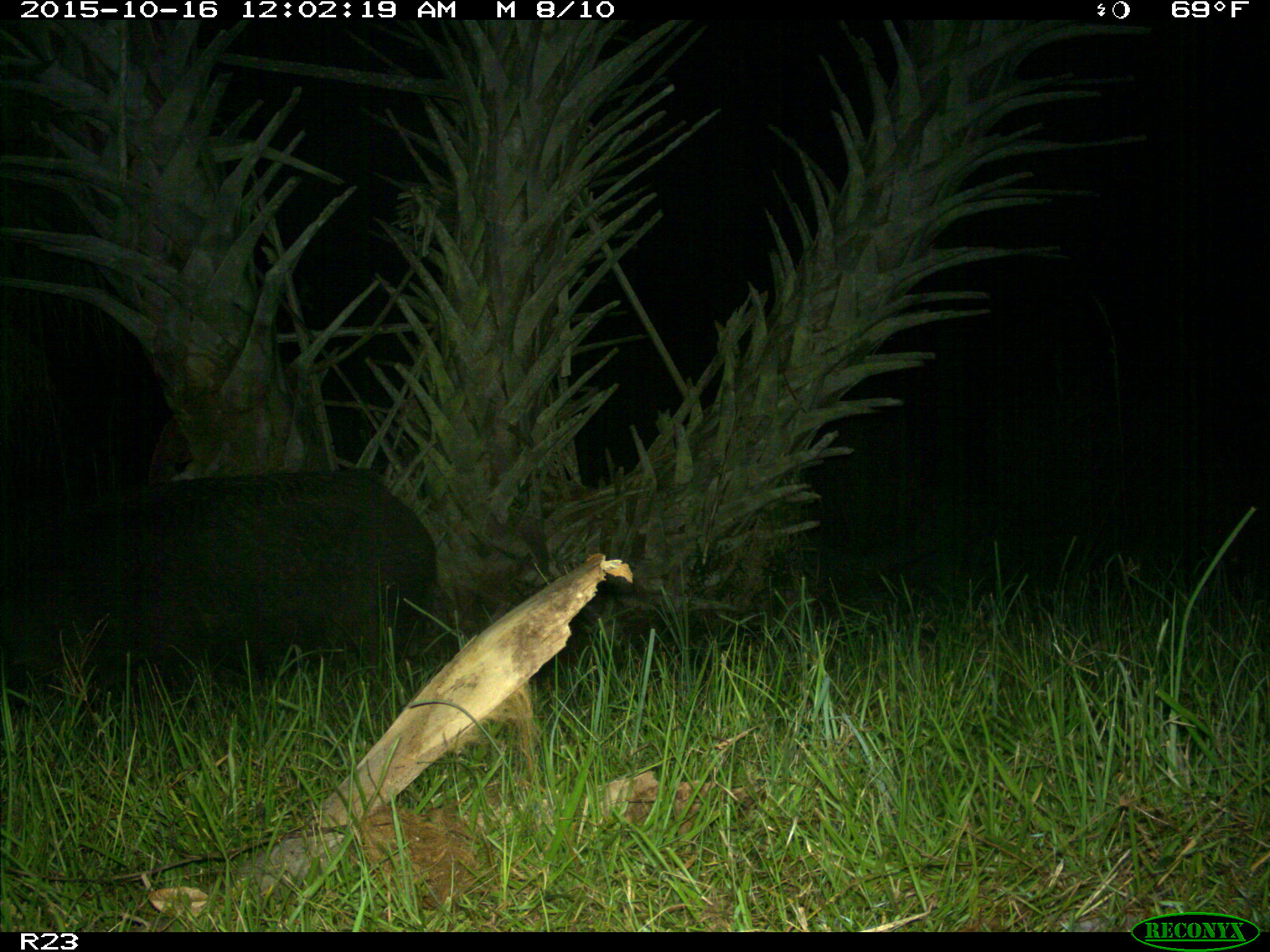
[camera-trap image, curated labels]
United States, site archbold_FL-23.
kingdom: Animalia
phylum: Chordata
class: Mammalia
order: Artiodactyla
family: Suidae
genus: Sus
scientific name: Sus scrofa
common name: wild boar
Sus scrofa (wild boar).